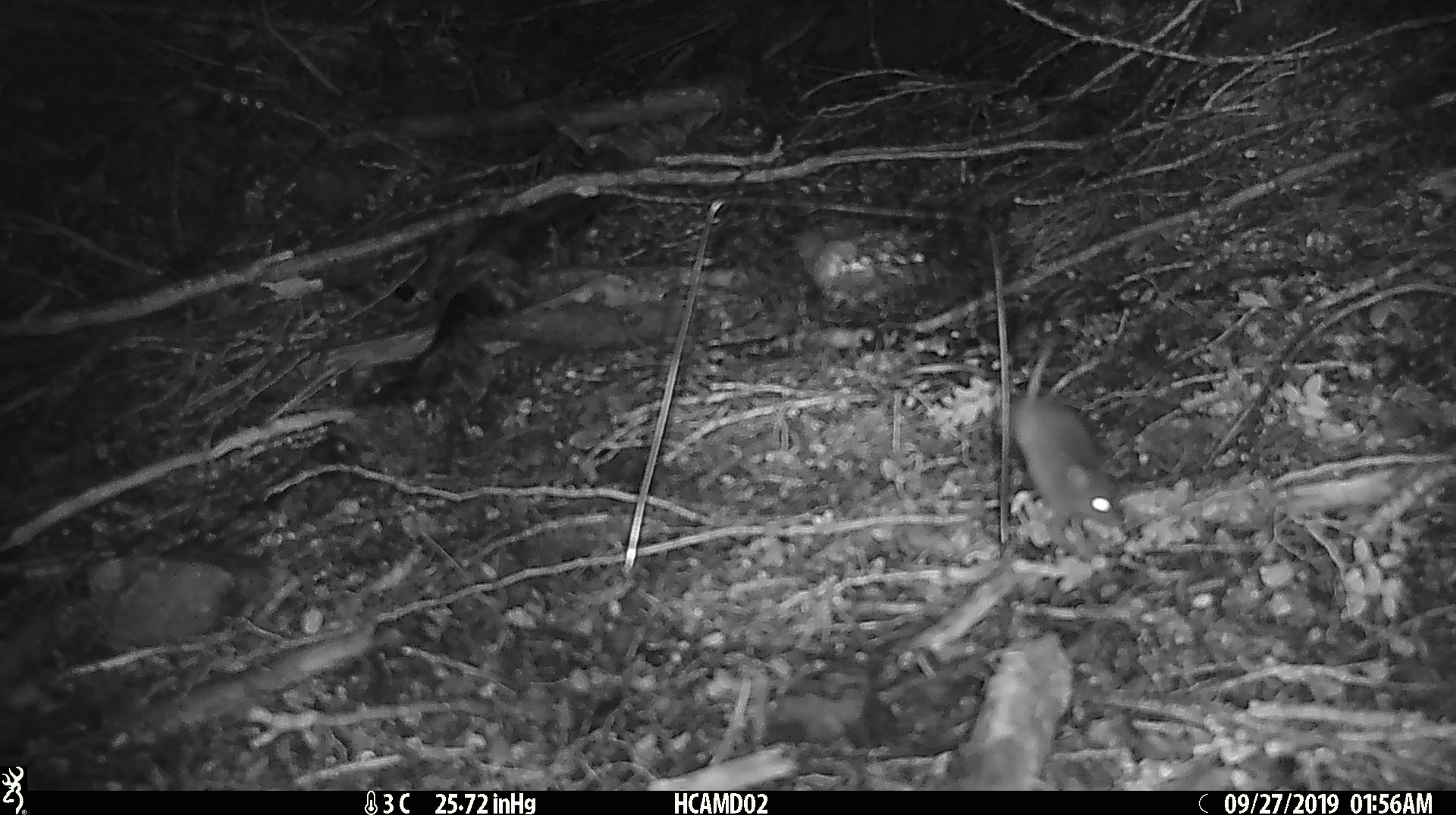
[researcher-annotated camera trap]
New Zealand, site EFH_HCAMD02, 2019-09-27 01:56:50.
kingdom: Animalia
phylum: Chordata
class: Mammalia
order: Rodentia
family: Muridae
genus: Mus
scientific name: Mus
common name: mouse